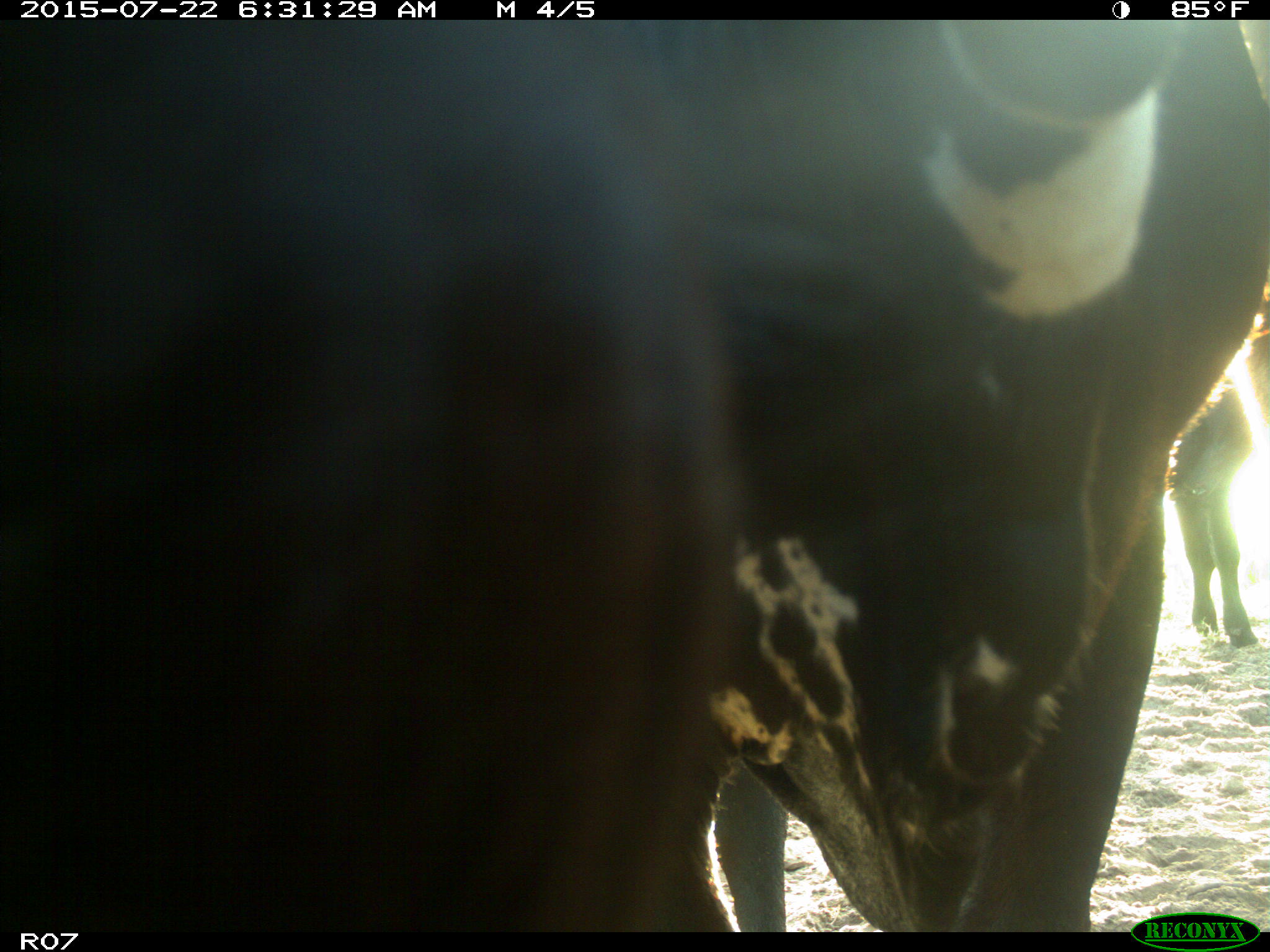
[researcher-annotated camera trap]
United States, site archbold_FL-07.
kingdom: Animalia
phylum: Chordata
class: Mammalia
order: Artiodactyla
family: Cervidae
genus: Odocoileus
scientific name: Odocoileus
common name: deer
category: unidentified deer